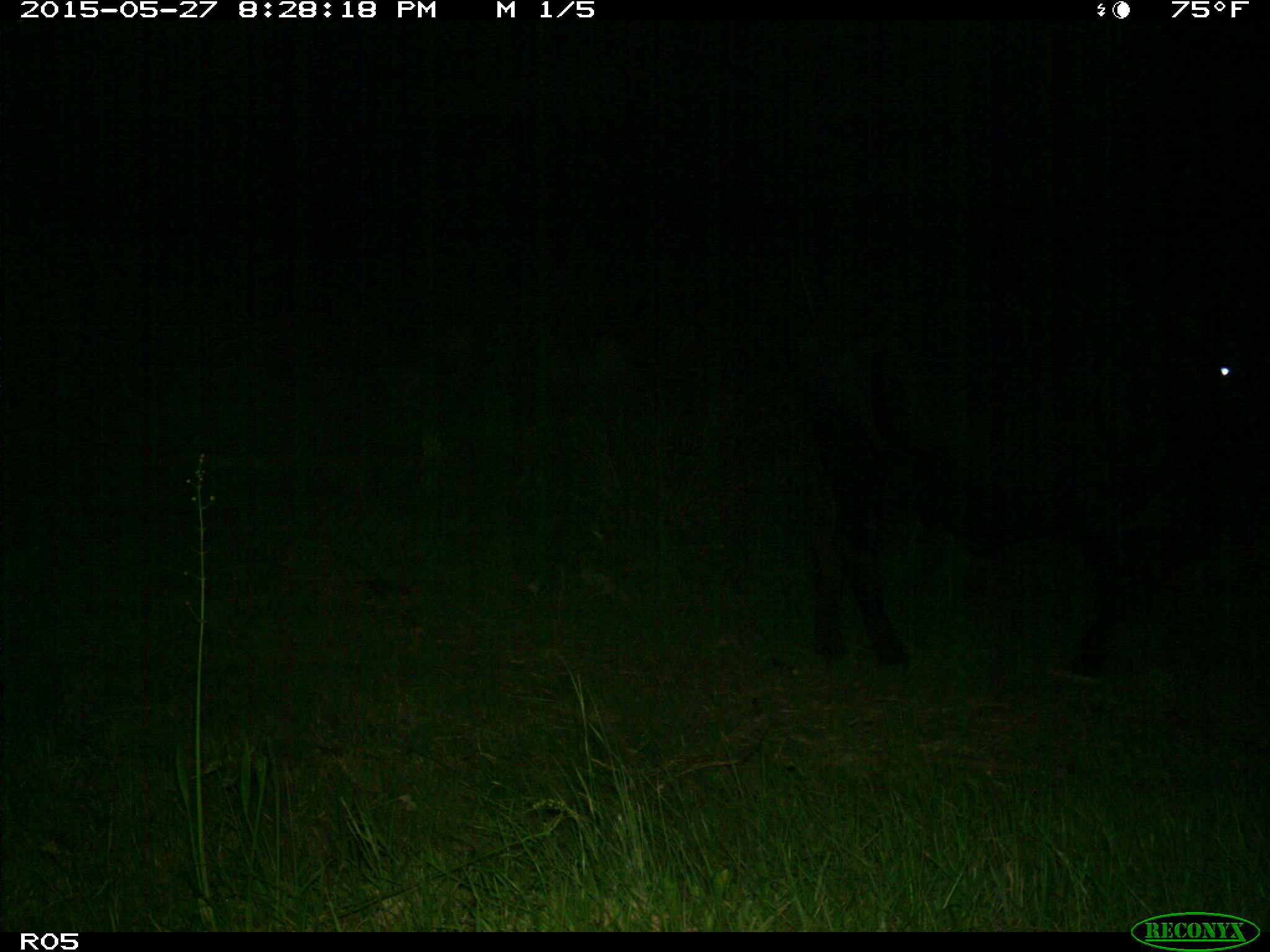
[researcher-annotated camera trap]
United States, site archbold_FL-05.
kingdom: Animalia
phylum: Chordata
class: Mammalia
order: Artiodactyla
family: Bovidae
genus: Bos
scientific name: Bos taurus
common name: domestic cow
Bos taurus (domestic cow).